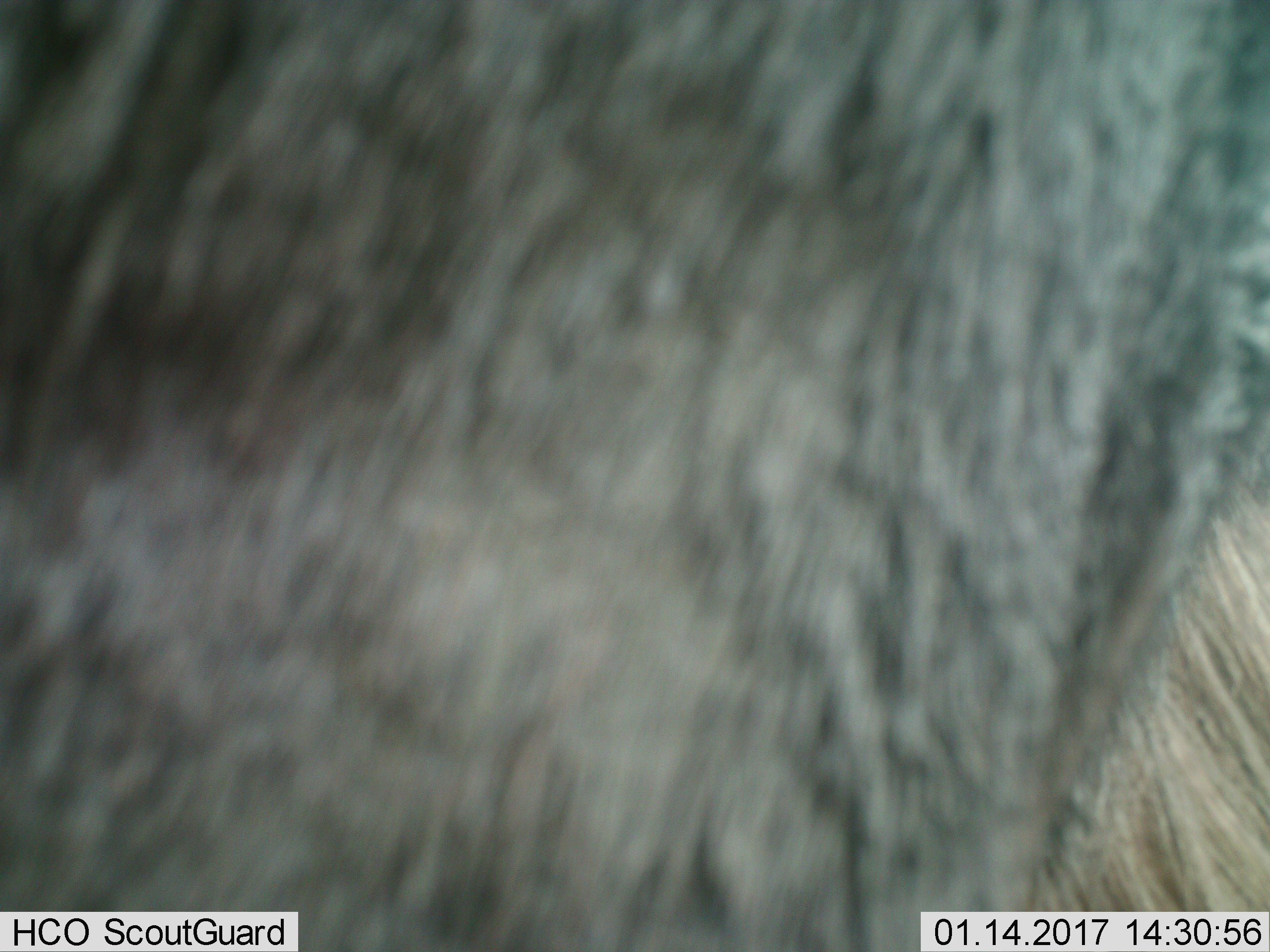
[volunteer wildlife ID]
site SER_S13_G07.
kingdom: Animalia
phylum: Chordata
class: Mammalia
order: Artiodactyla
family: Bovidae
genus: Connochaetes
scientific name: Connochaetes taurinus taurinus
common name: blue wildebeest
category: wildebeestblue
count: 1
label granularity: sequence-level